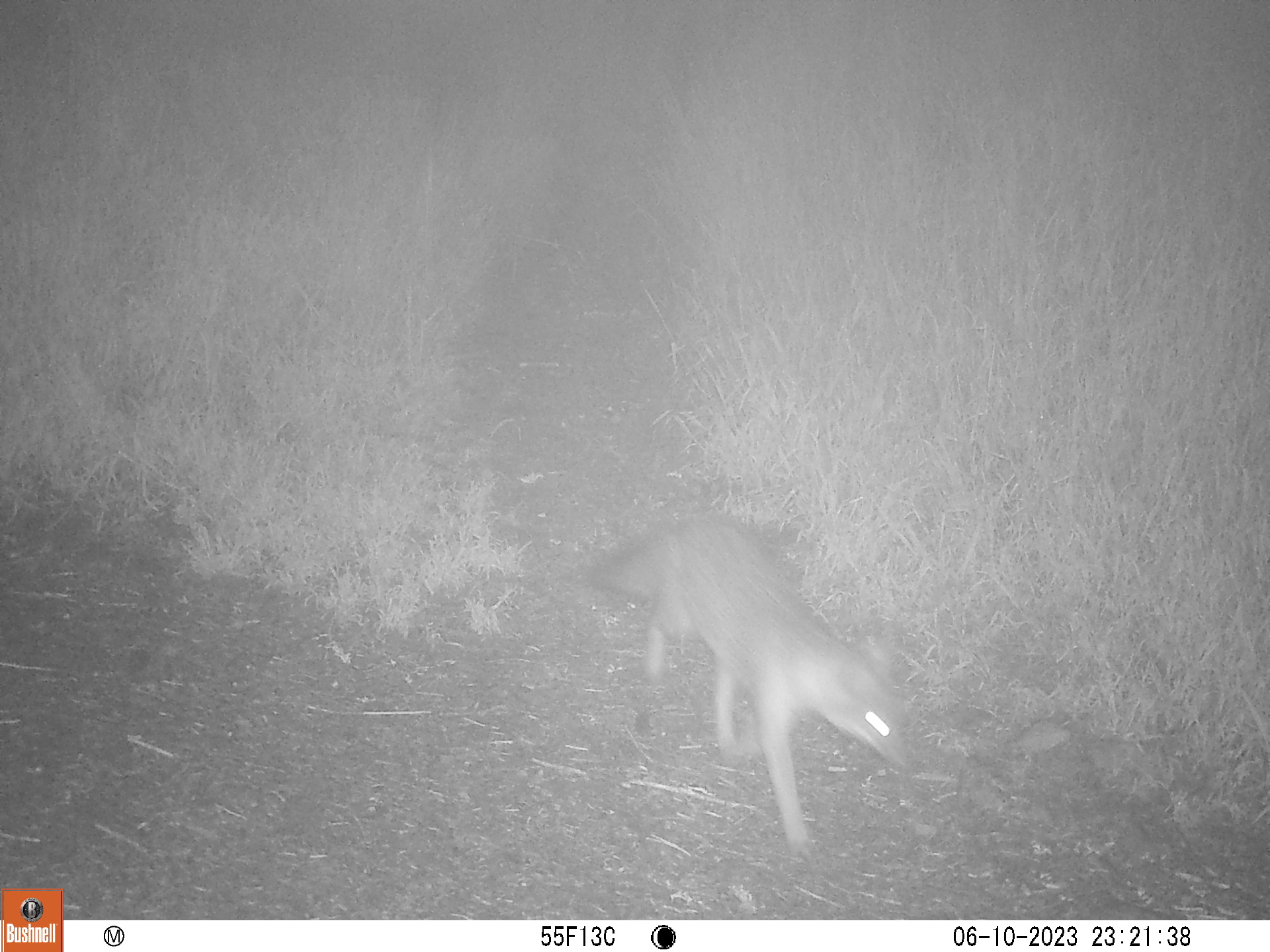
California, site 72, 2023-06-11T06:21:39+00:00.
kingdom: Animalia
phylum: Chordata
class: Mammalia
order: Carnivora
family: Canidae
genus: Urocyon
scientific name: Urocyon cinereoargenteus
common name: gray fox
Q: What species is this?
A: Gray fox (Urocyon cinereoargenteus).